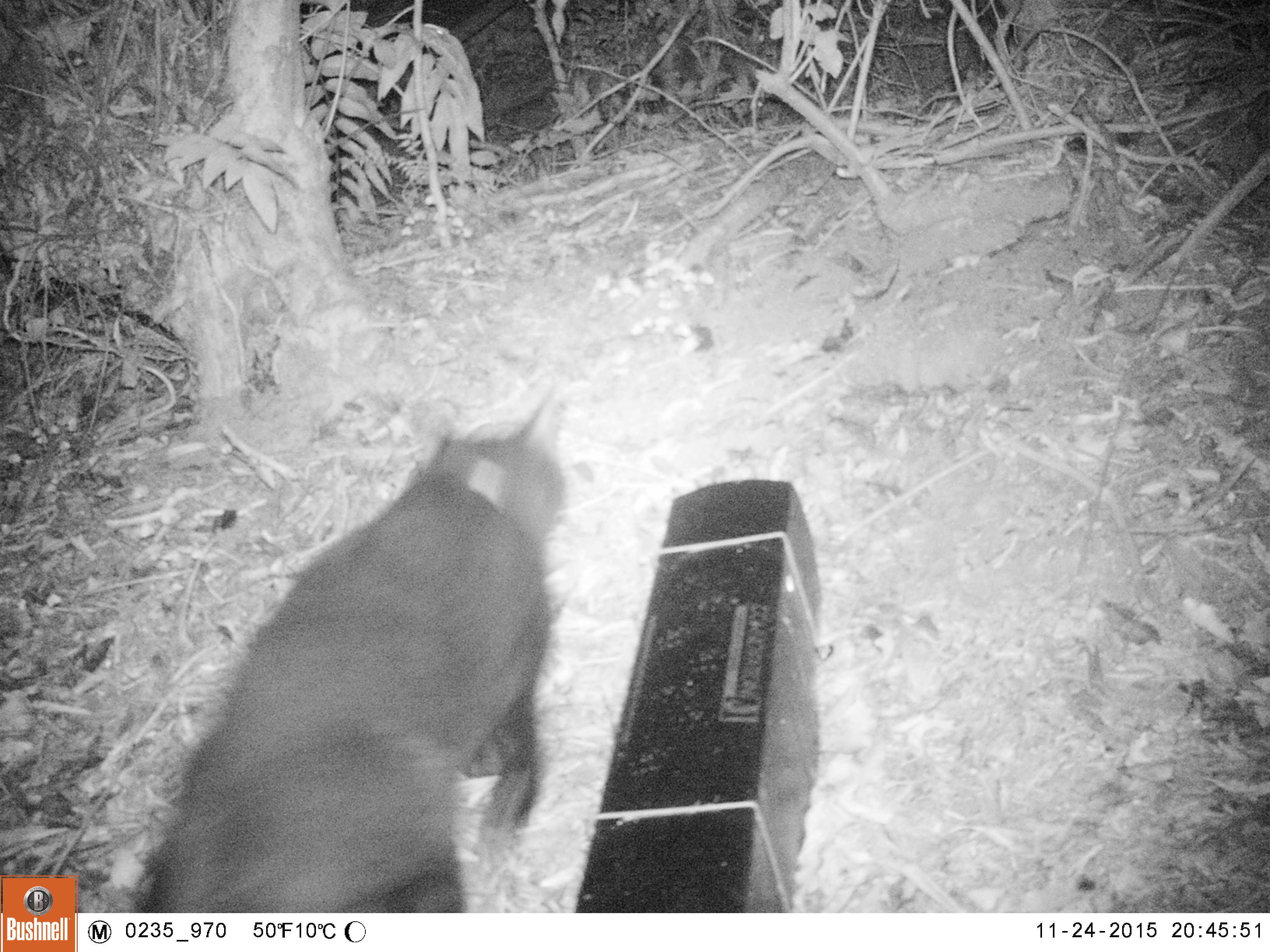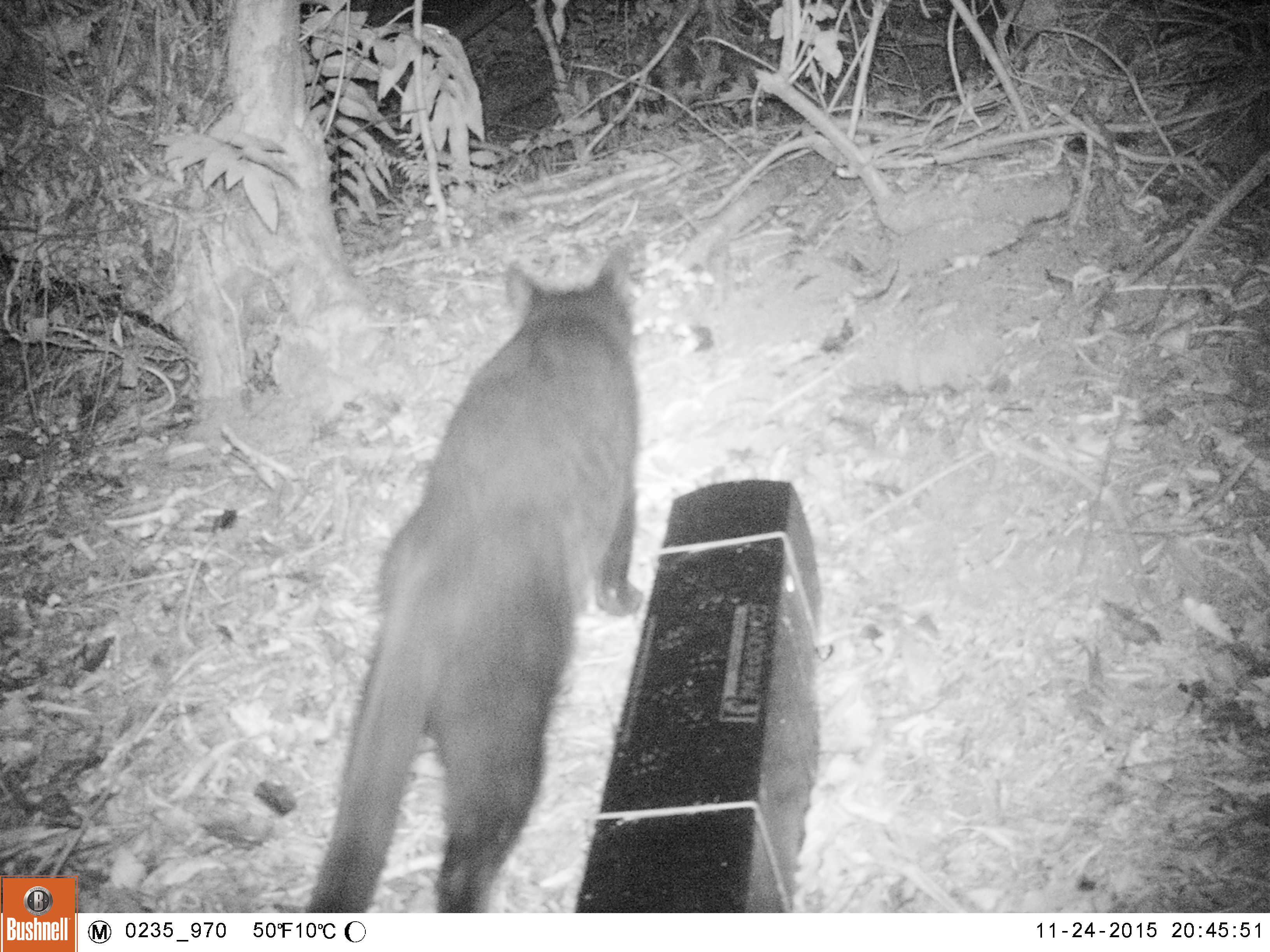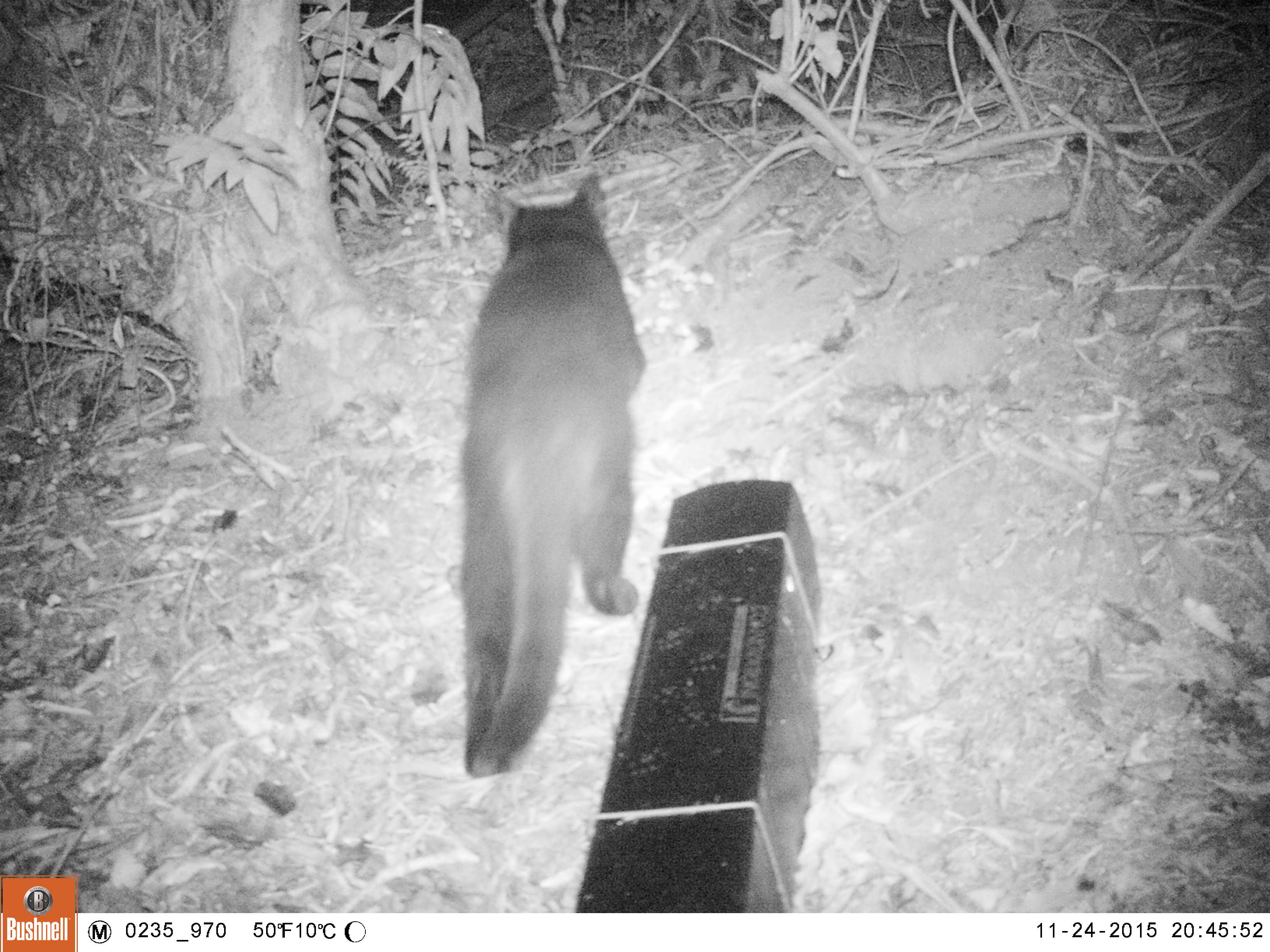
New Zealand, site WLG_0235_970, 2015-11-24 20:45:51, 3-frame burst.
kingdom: Animalia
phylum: Chordata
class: Mammalia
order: Carnivora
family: Felidae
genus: Felis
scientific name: Felis catus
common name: domestic cat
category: cat